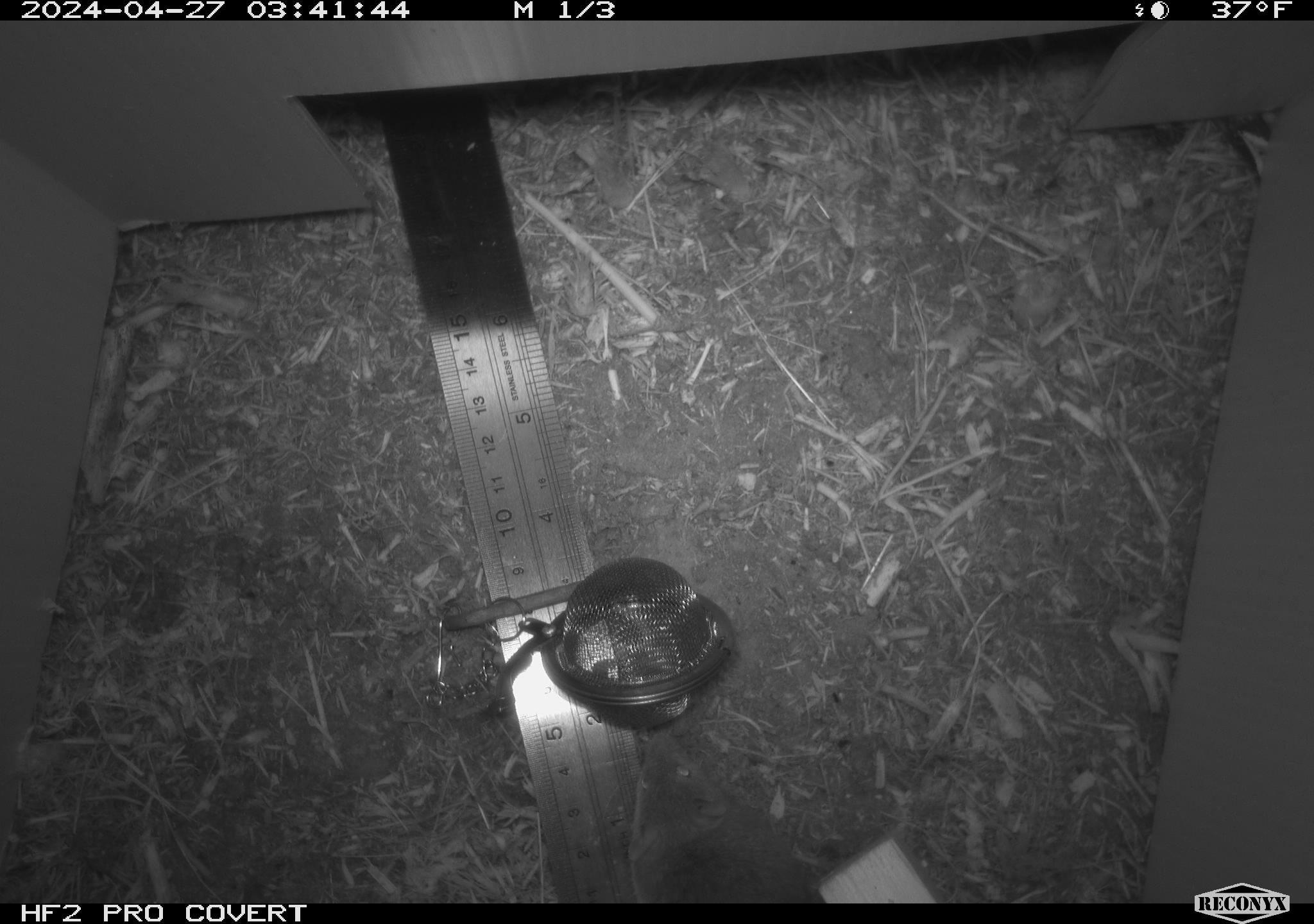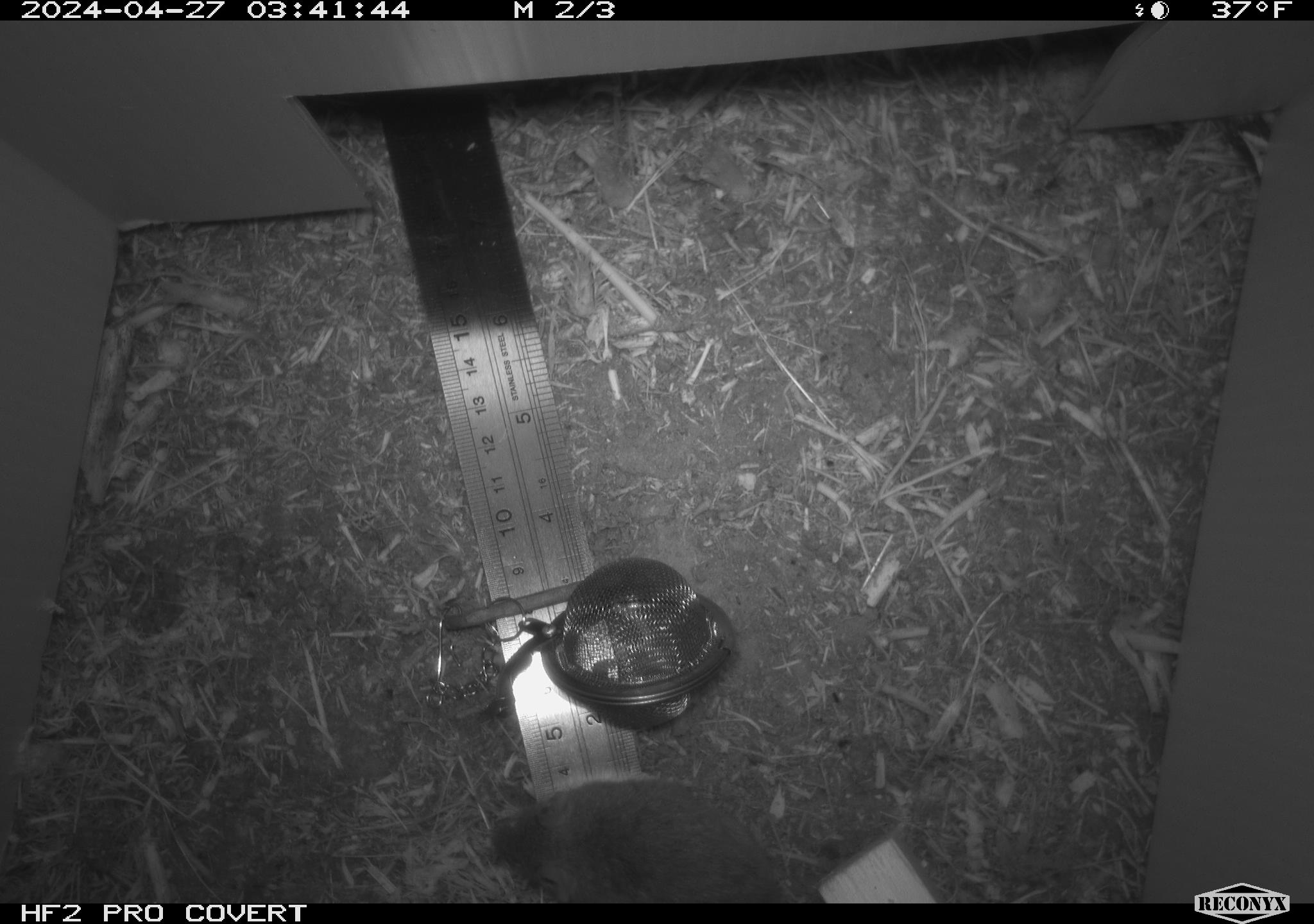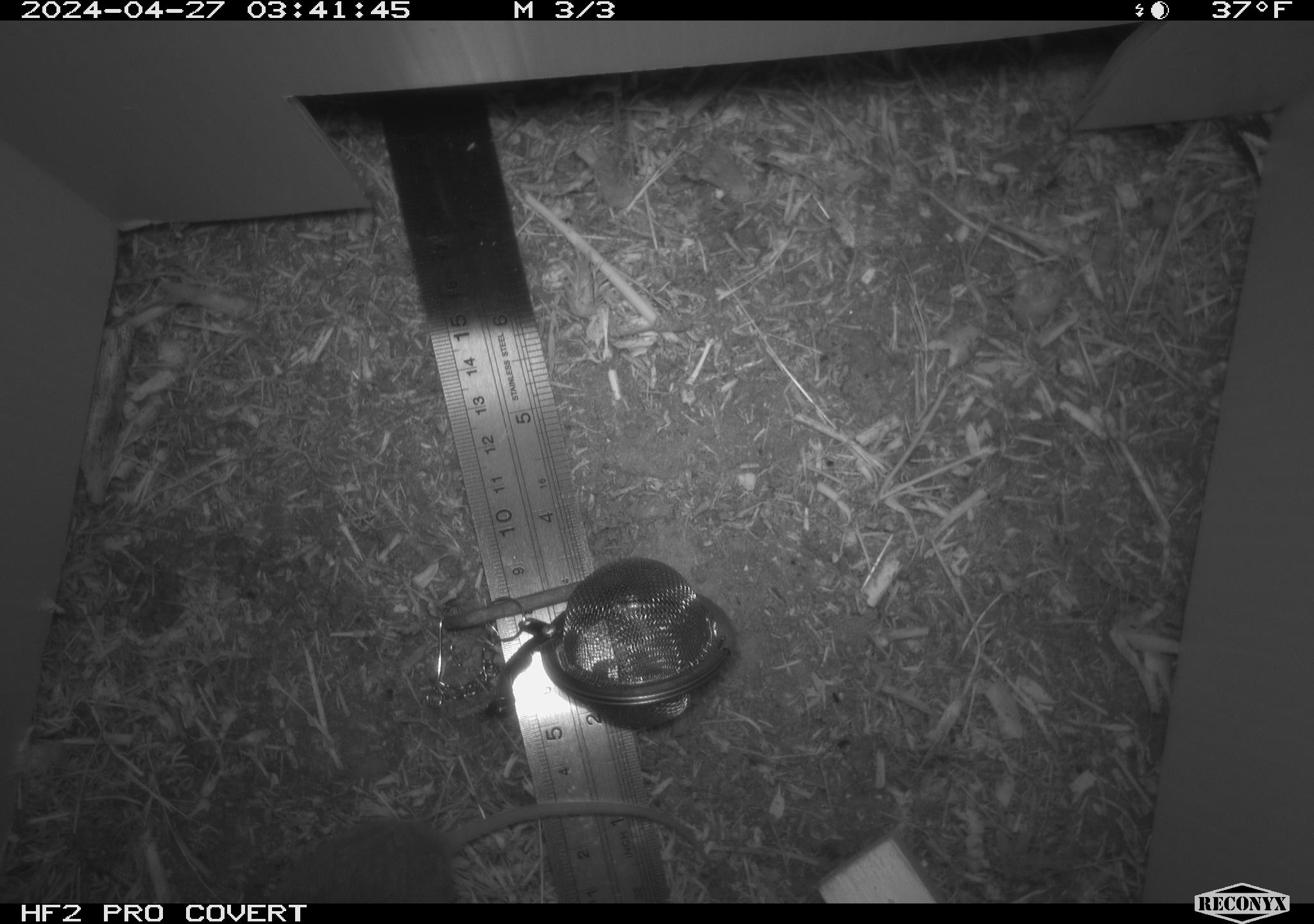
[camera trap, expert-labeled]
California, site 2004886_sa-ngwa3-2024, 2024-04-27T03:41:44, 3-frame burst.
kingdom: Animalia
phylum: Chordata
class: Mammalia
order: Rodentia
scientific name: Rodentia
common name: mouse species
Mouse species (Rodentia).